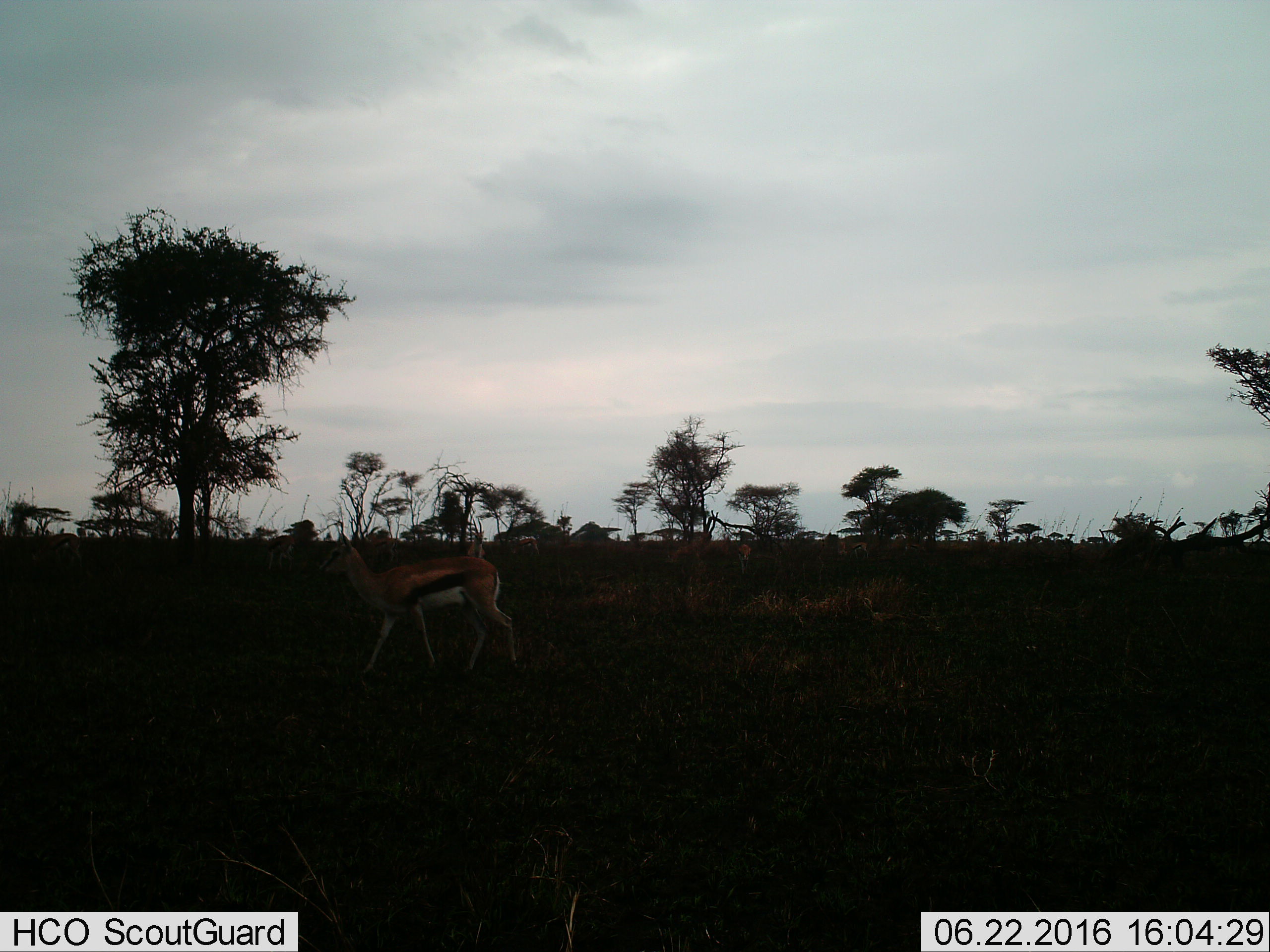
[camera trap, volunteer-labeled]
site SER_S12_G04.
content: unidentified animal